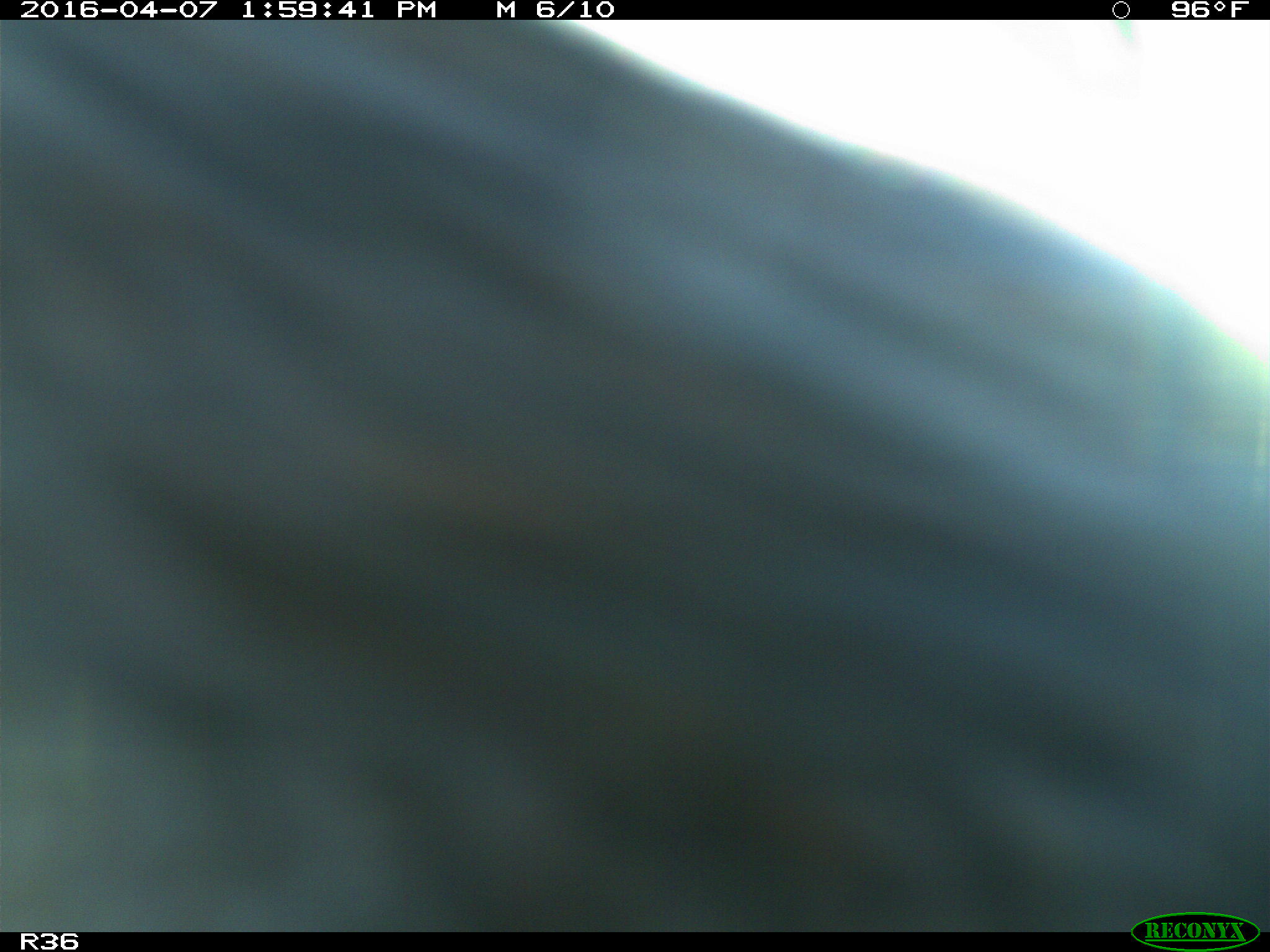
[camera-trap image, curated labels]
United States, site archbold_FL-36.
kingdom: Animalia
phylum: Chordata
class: Mammalia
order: Artiodactyla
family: Bovidae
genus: Bos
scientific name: Bos taurus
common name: domestic cow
Bos taurus (domestic cow).